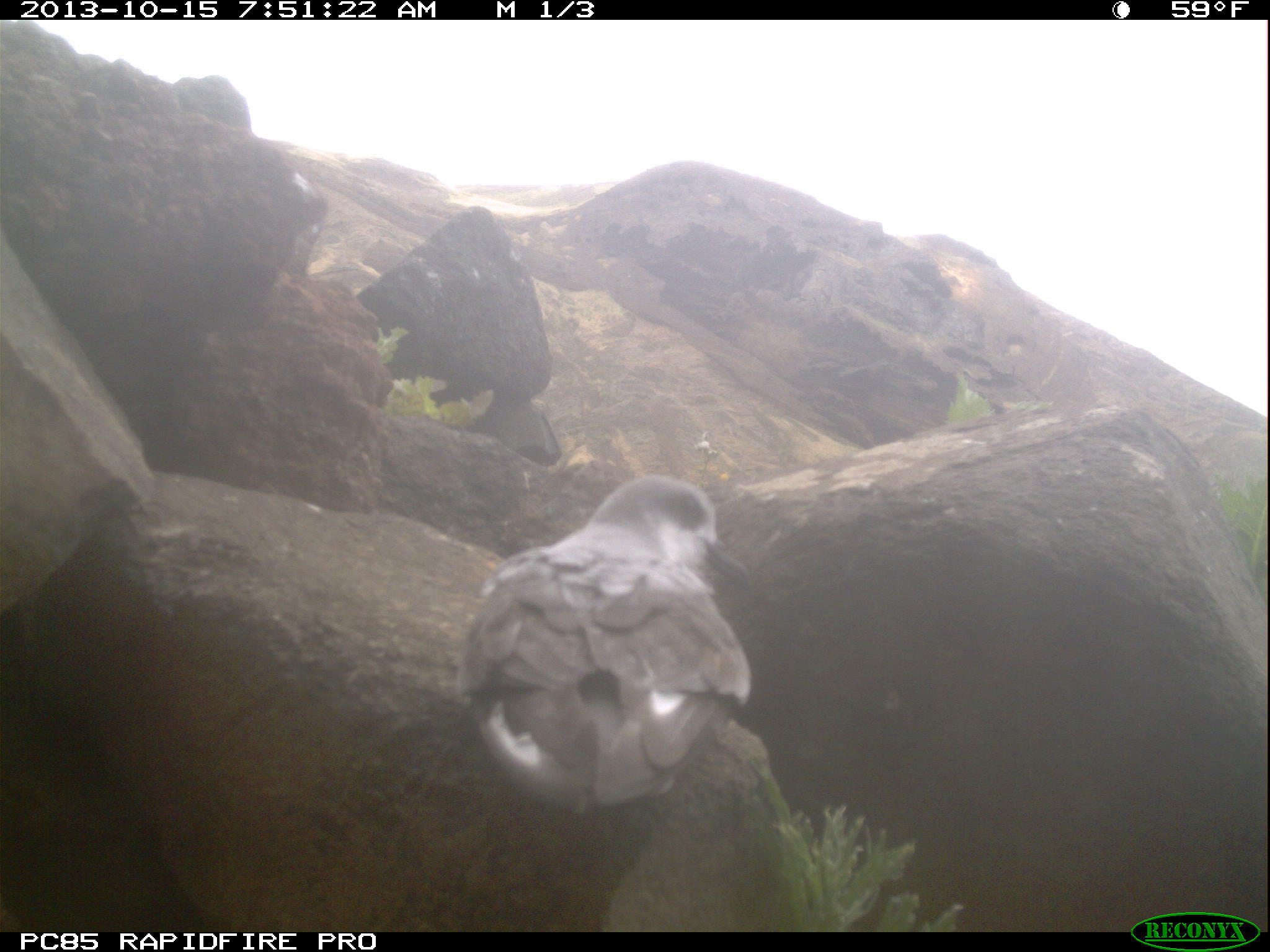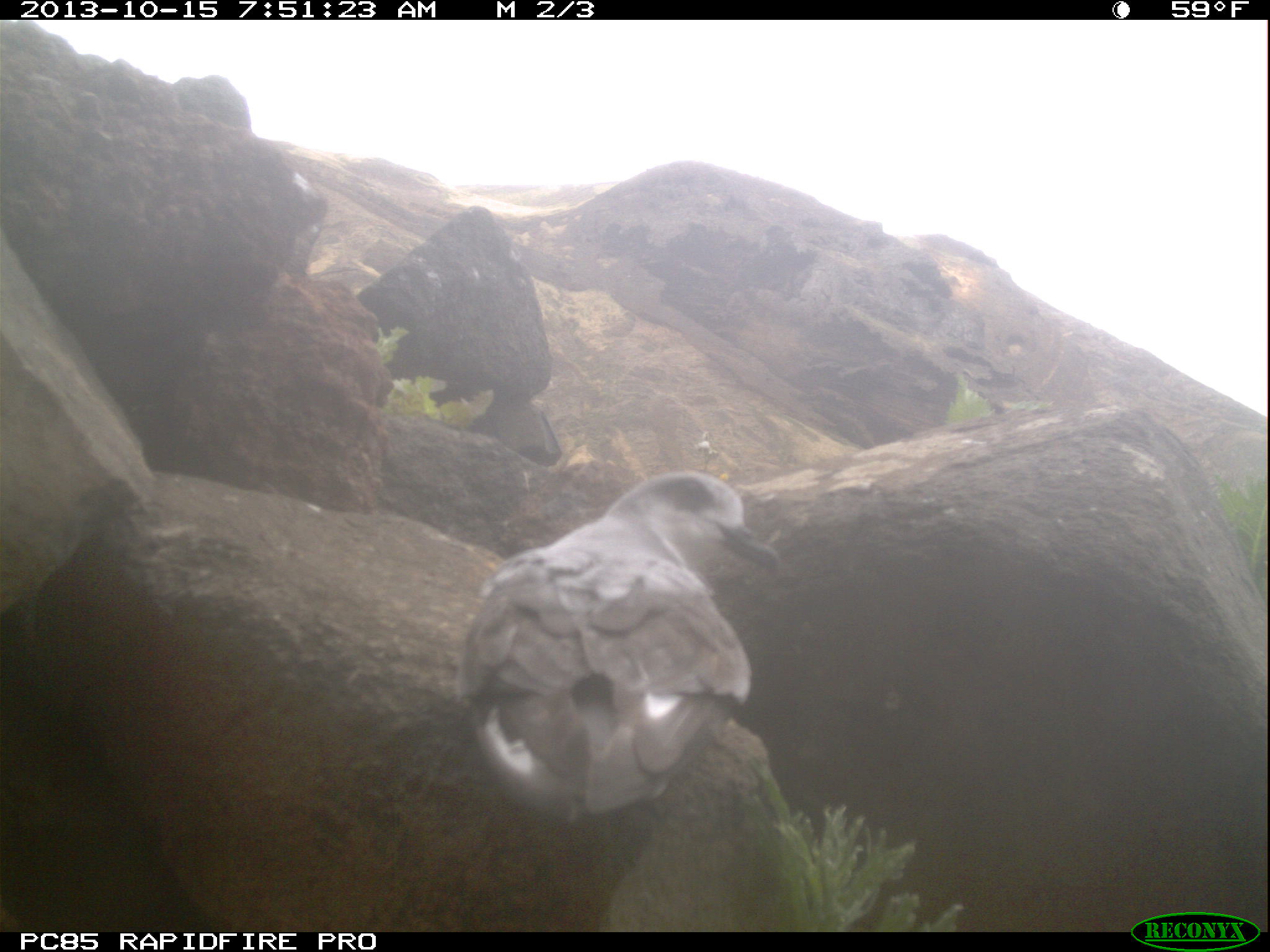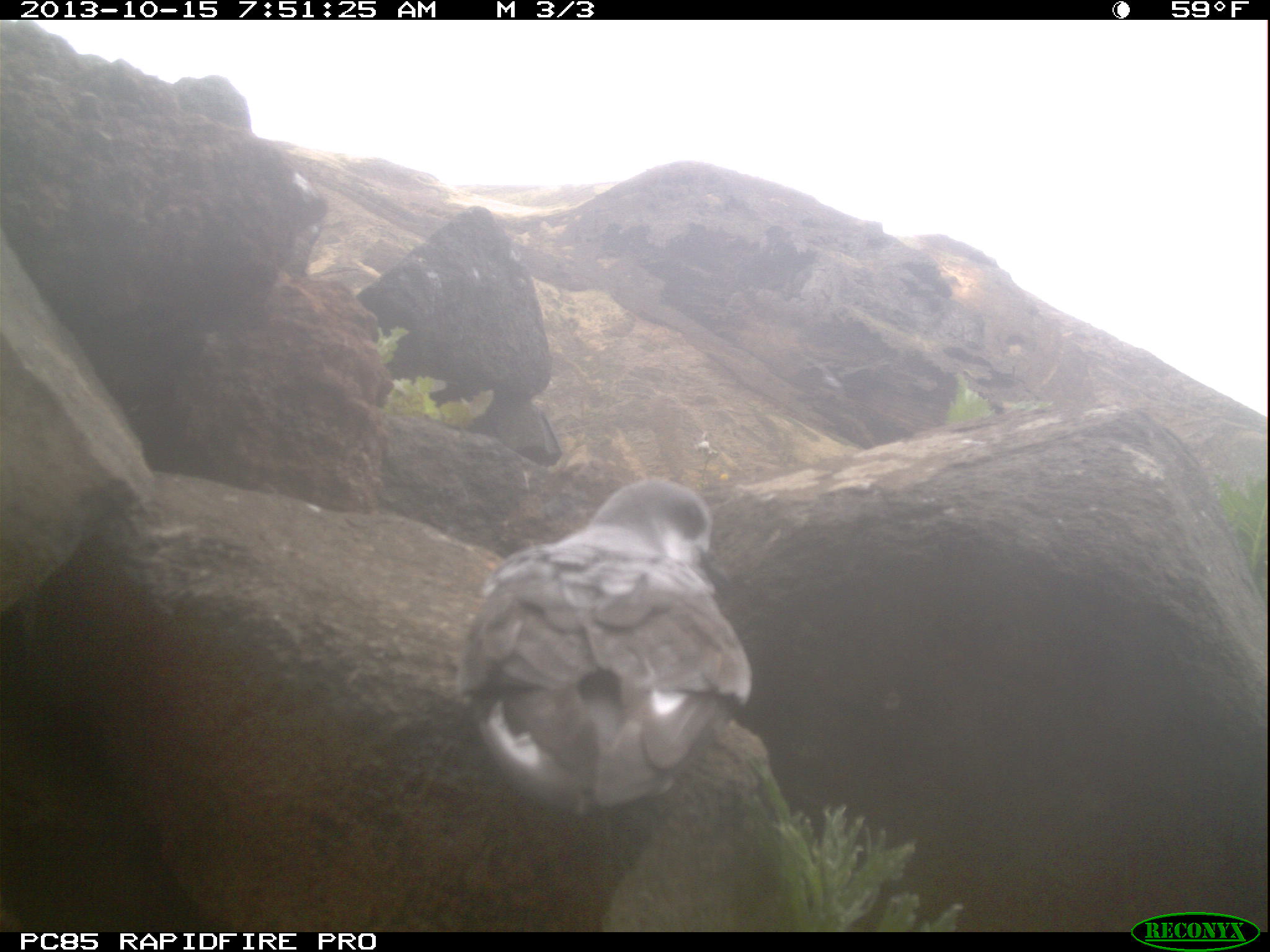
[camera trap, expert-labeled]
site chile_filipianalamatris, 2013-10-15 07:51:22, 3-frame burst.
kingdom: Animalia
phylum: Chordata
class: Aves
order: Procellariiformes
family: Procellariidae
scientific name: Procellariidae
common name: petrel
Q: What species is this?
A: Petrel (Procellariidae).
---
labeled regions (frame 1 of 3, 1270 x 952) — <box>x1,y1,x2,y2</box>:
petrel: <box>435,485,761,850</box>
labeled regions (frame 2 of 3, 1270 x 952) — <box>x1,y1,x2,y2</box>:
petrel: <box>450,465,772,841</box>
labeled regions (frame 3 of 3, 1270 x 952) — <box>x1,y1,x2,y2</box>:
petrel: <box>455,482,746,846</box>